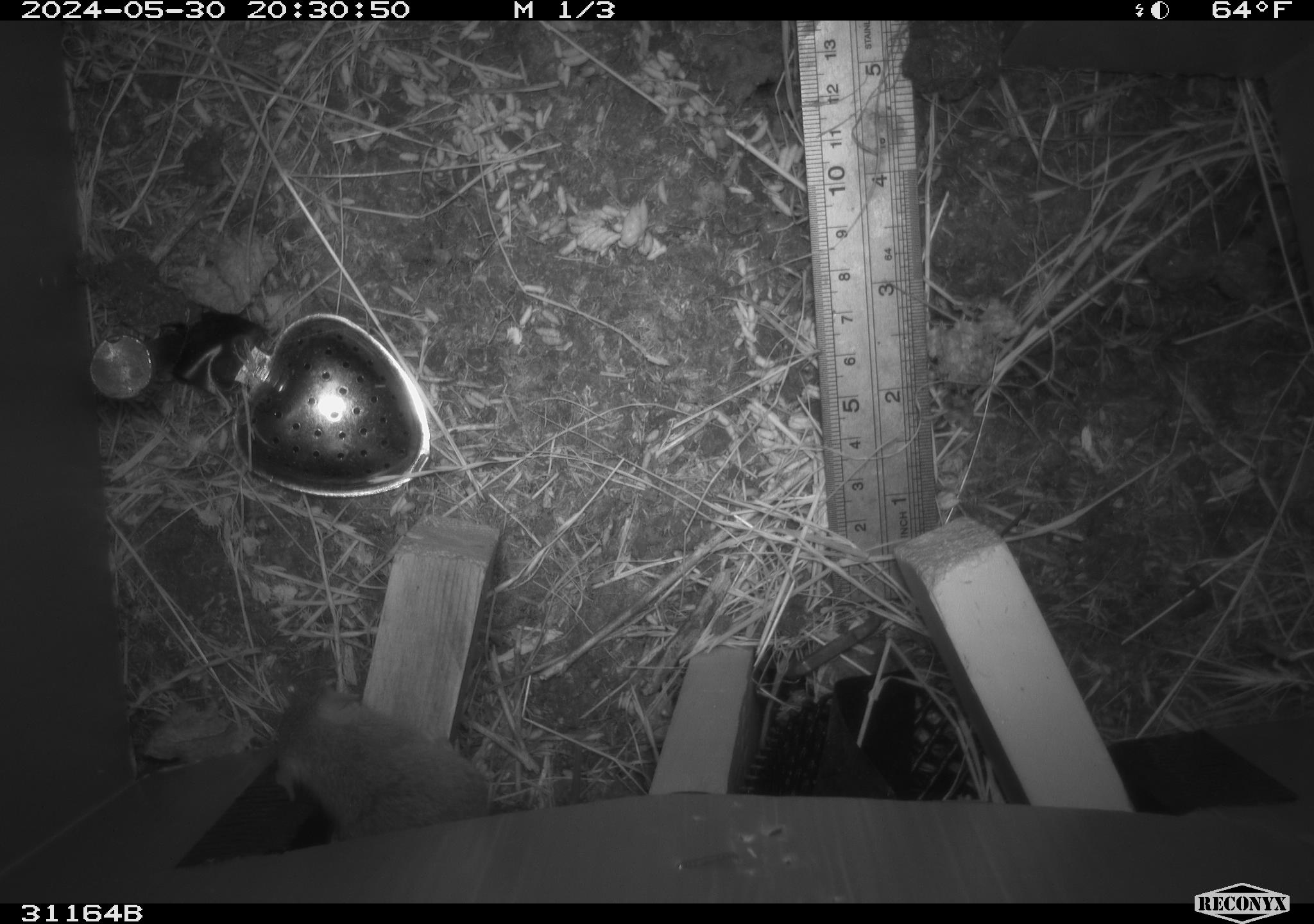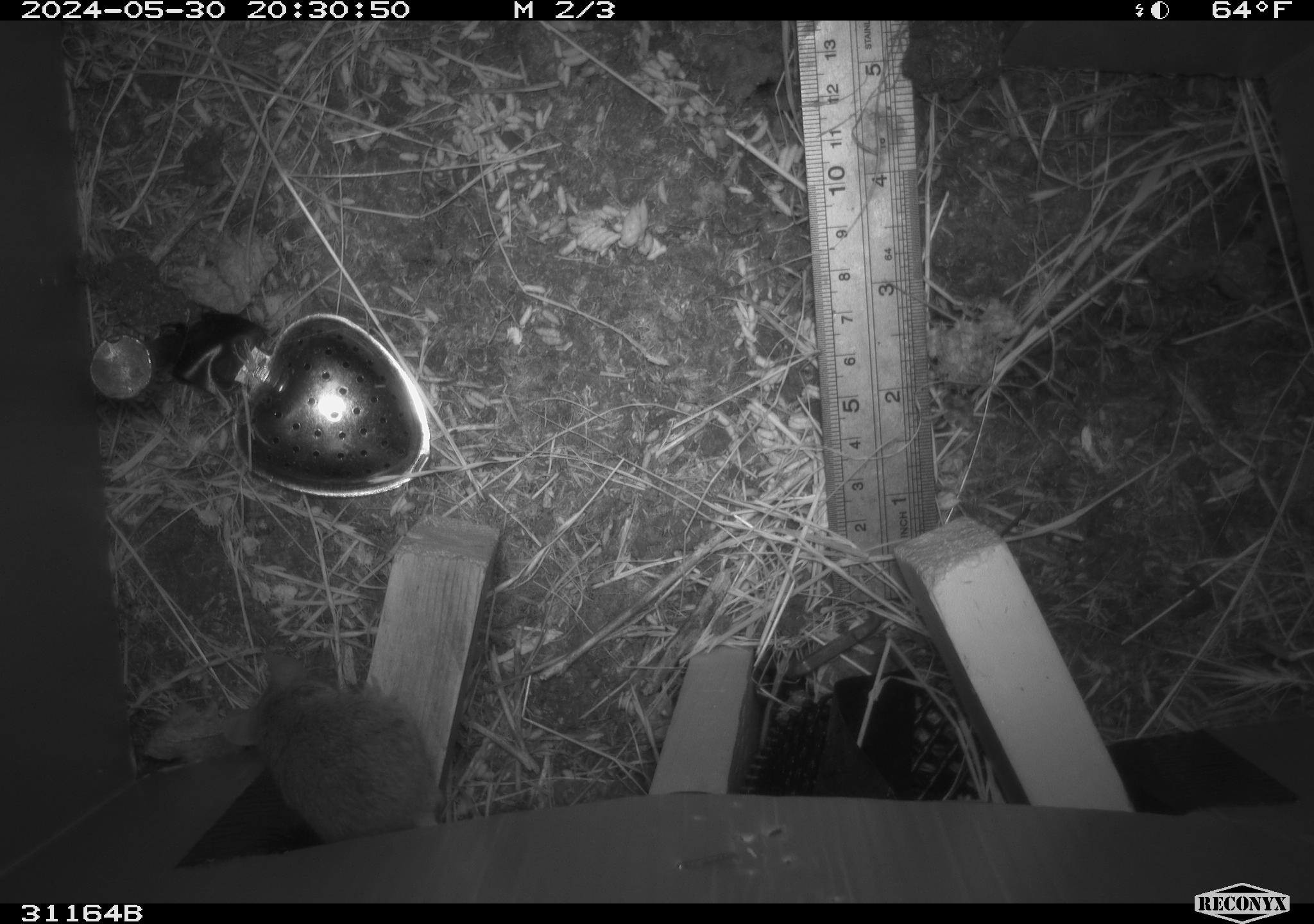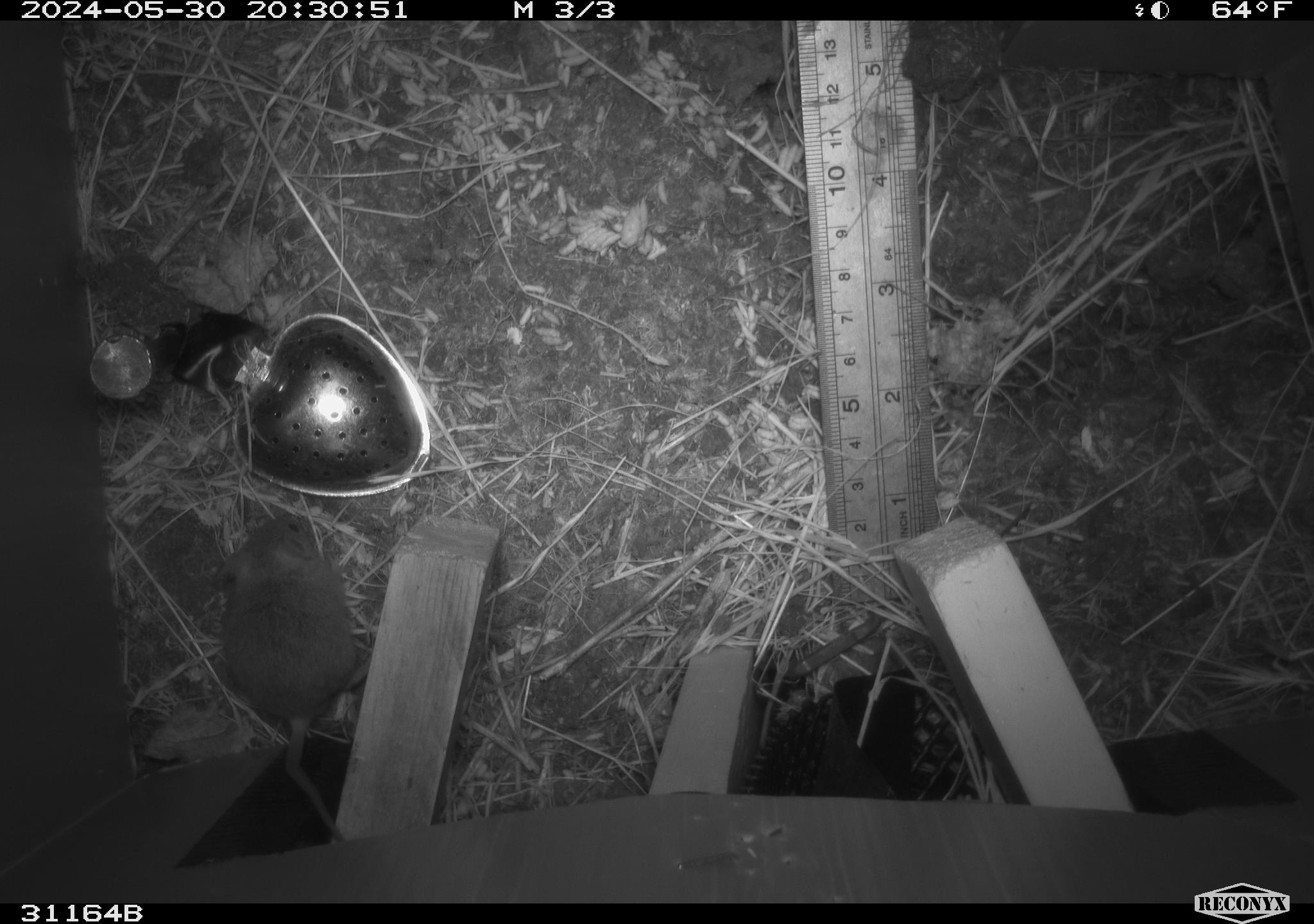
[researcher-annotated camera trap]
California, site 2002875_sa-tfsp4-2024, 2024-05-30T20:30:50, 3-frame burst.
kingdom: Animalia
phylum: Chordata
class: Mammalia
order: Rodentia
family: Muridae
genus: Mus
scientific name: Mus musculus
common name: house mouse